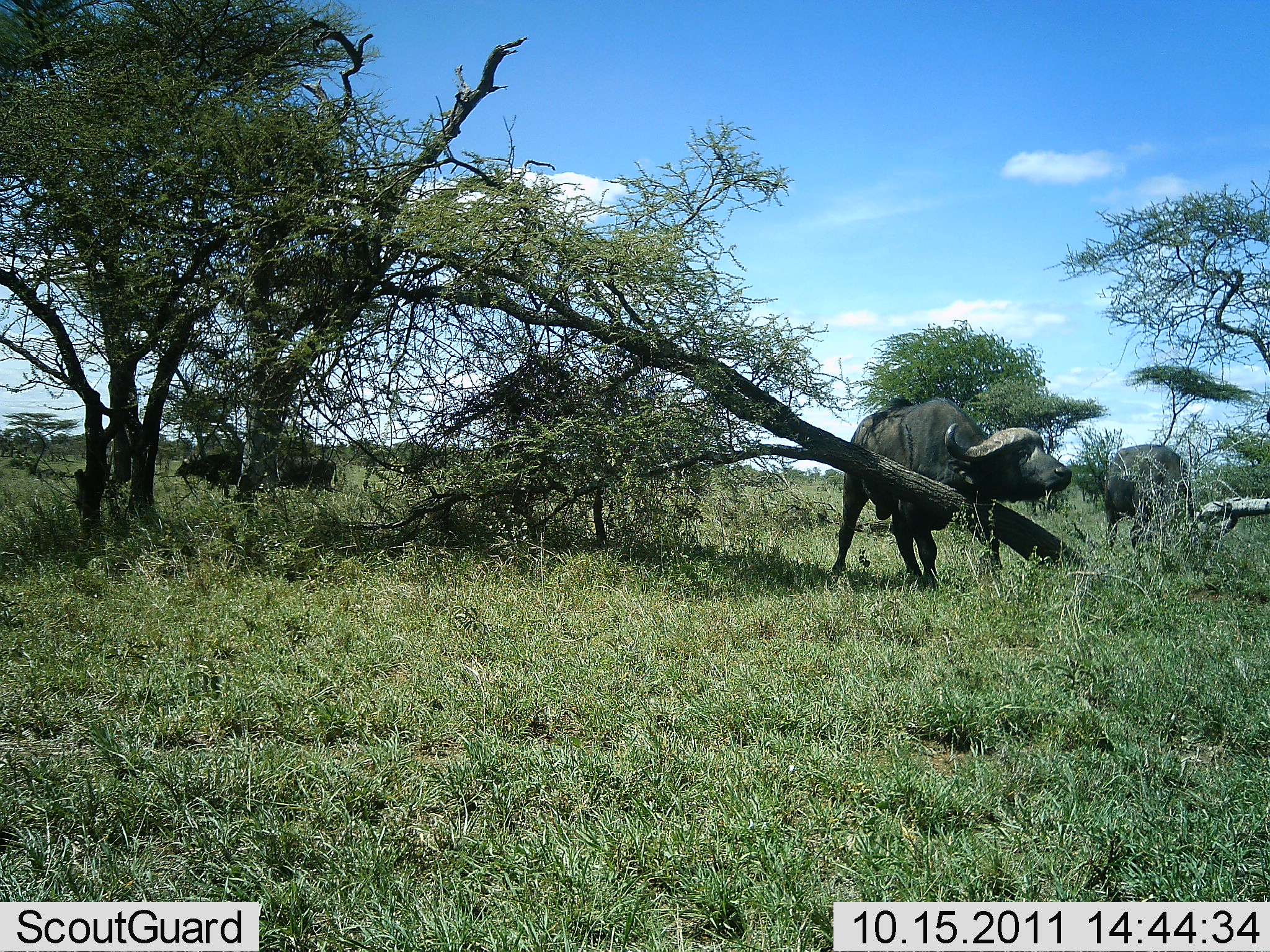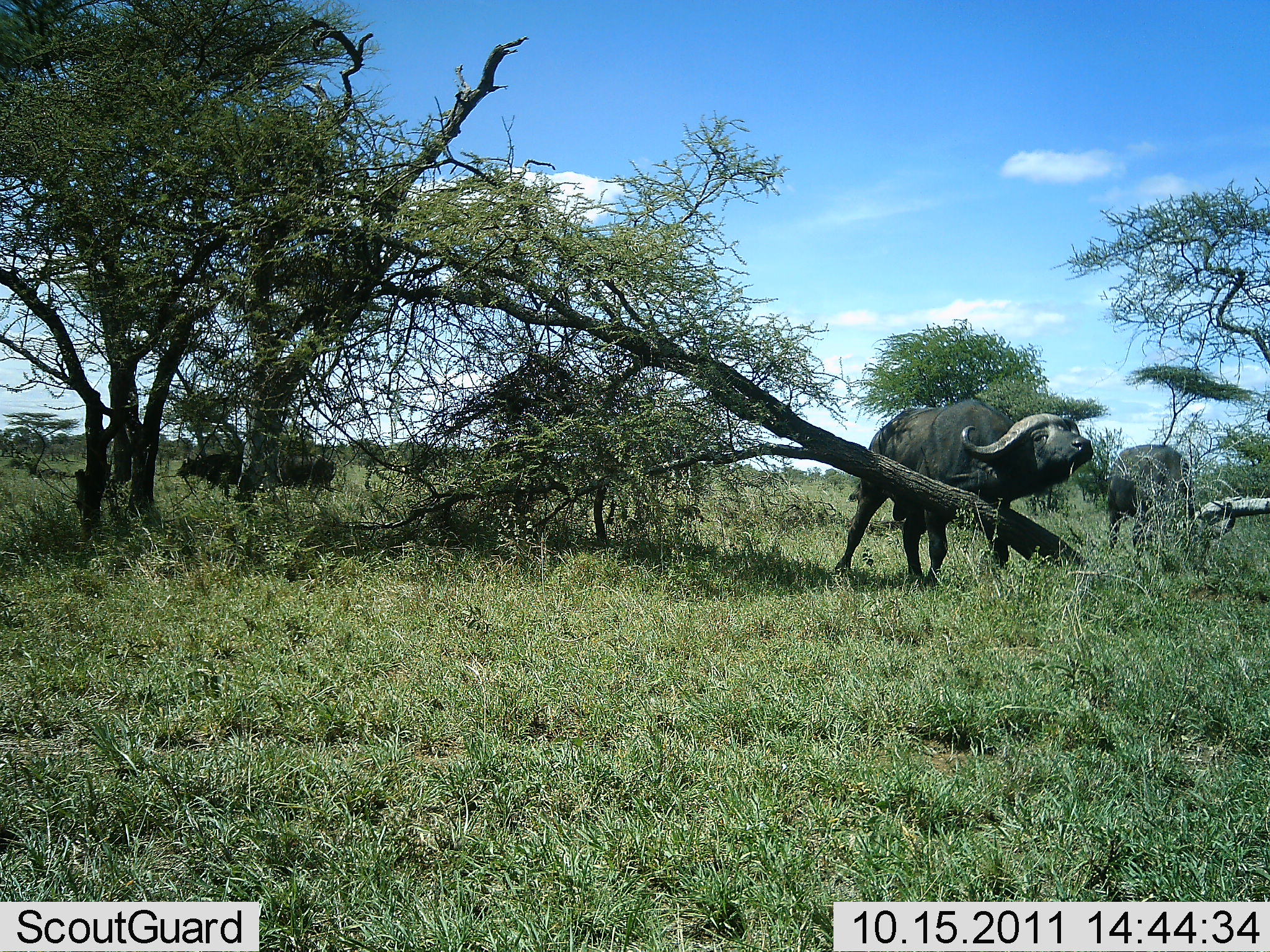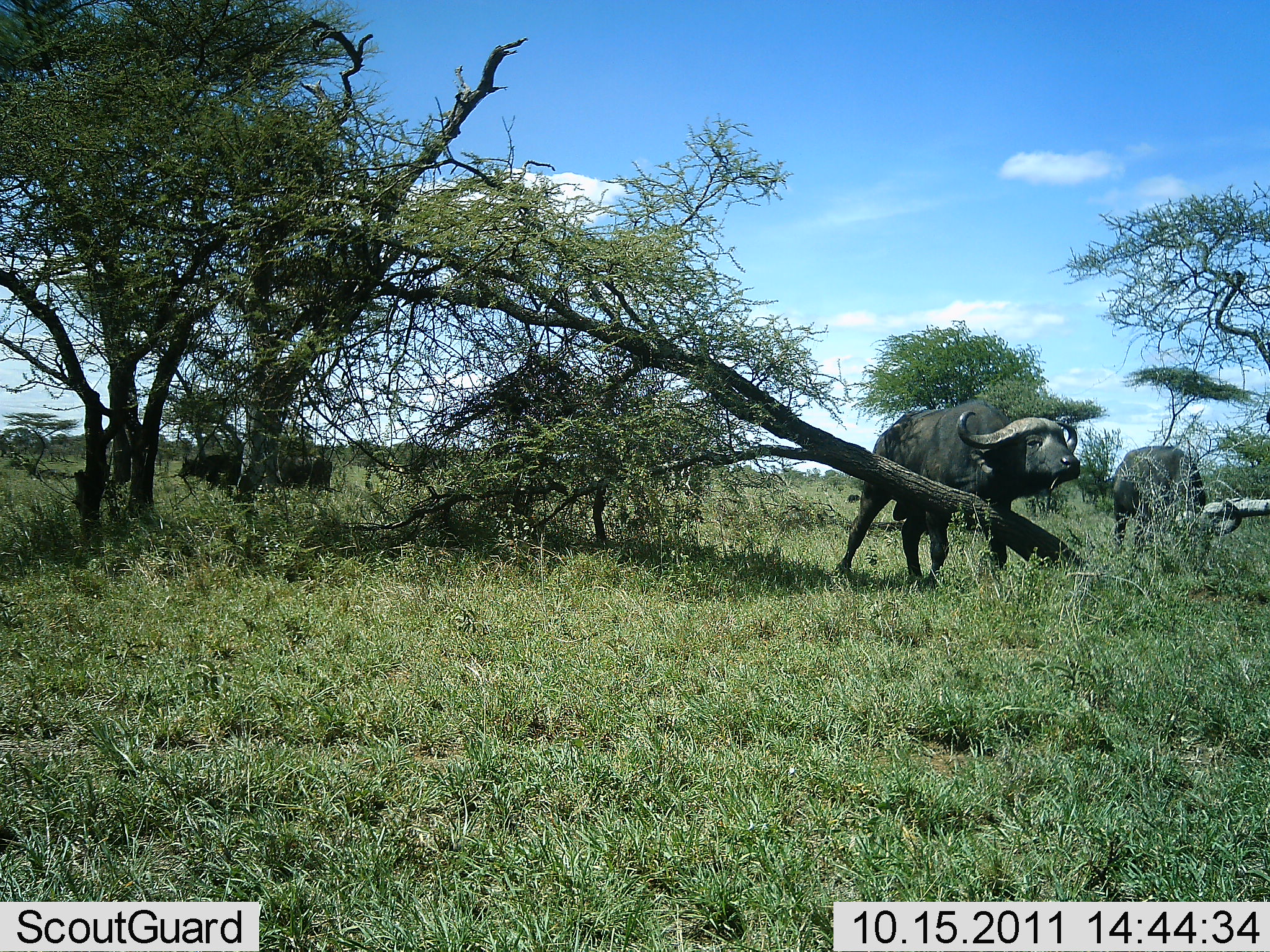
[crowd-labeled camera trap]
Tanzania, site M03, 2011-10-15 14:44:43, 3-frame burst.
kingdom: Animalia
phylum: Chordata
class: Mammalia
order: Artiodactyla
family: Bovidae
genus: Syncerus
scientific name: Syncerus caffer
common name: cape buffalo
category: buffalo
Buffalo (cape buffalo) (Syncerus caffer), count 4. Behavior (volunteer vote fractions): standing 71%, resting 0%, moving 29%, interacting 21%. Young present (vote fraction): 0%. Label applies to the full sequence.